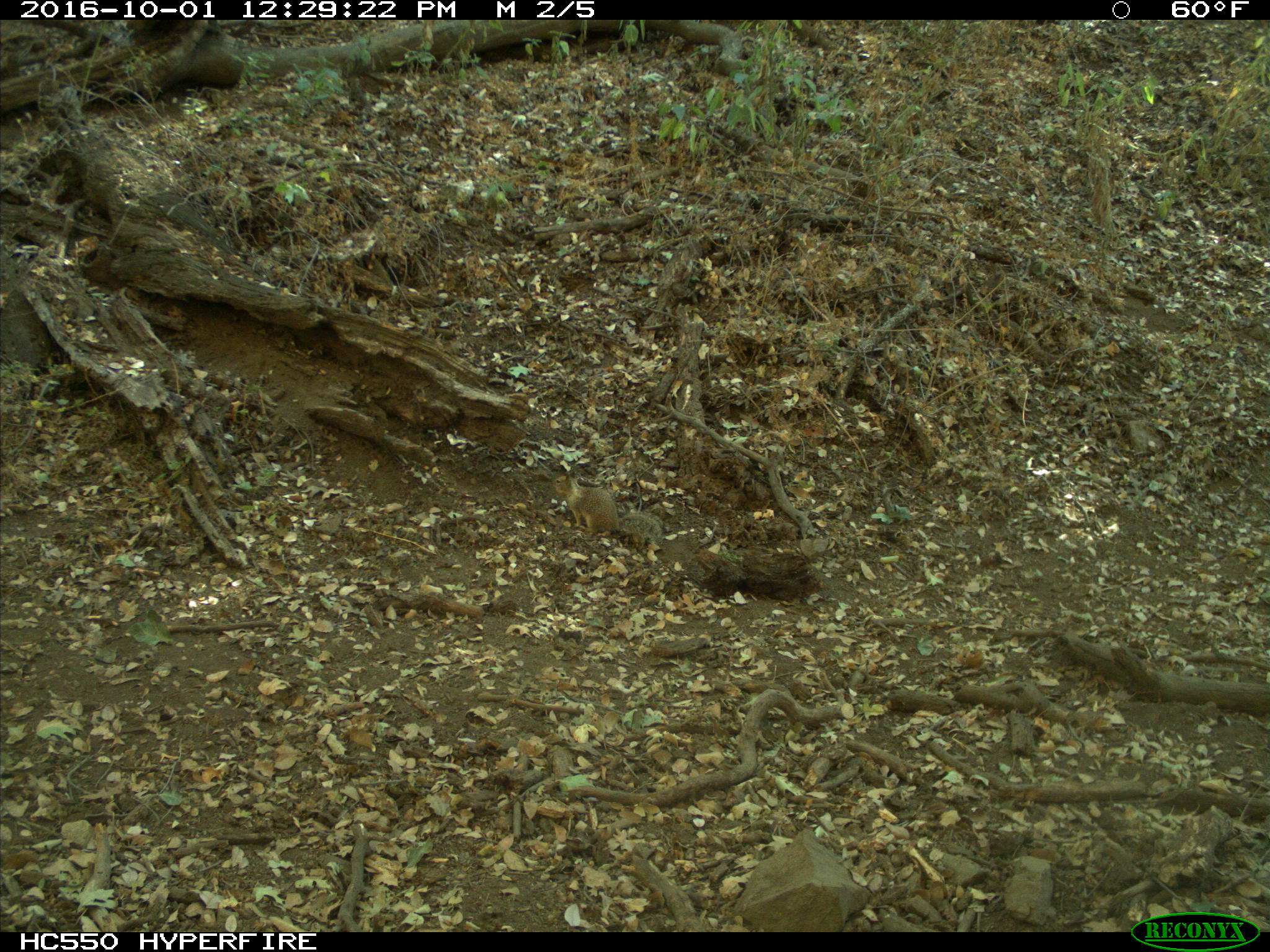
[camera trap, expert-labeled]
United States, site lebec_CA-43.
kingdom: Animalia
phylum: Chordata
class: Mammalia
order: Rodentia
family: Sciuridae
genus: Otospermophilus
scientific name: Otospermophilus beecheyi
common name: california ground squirrel